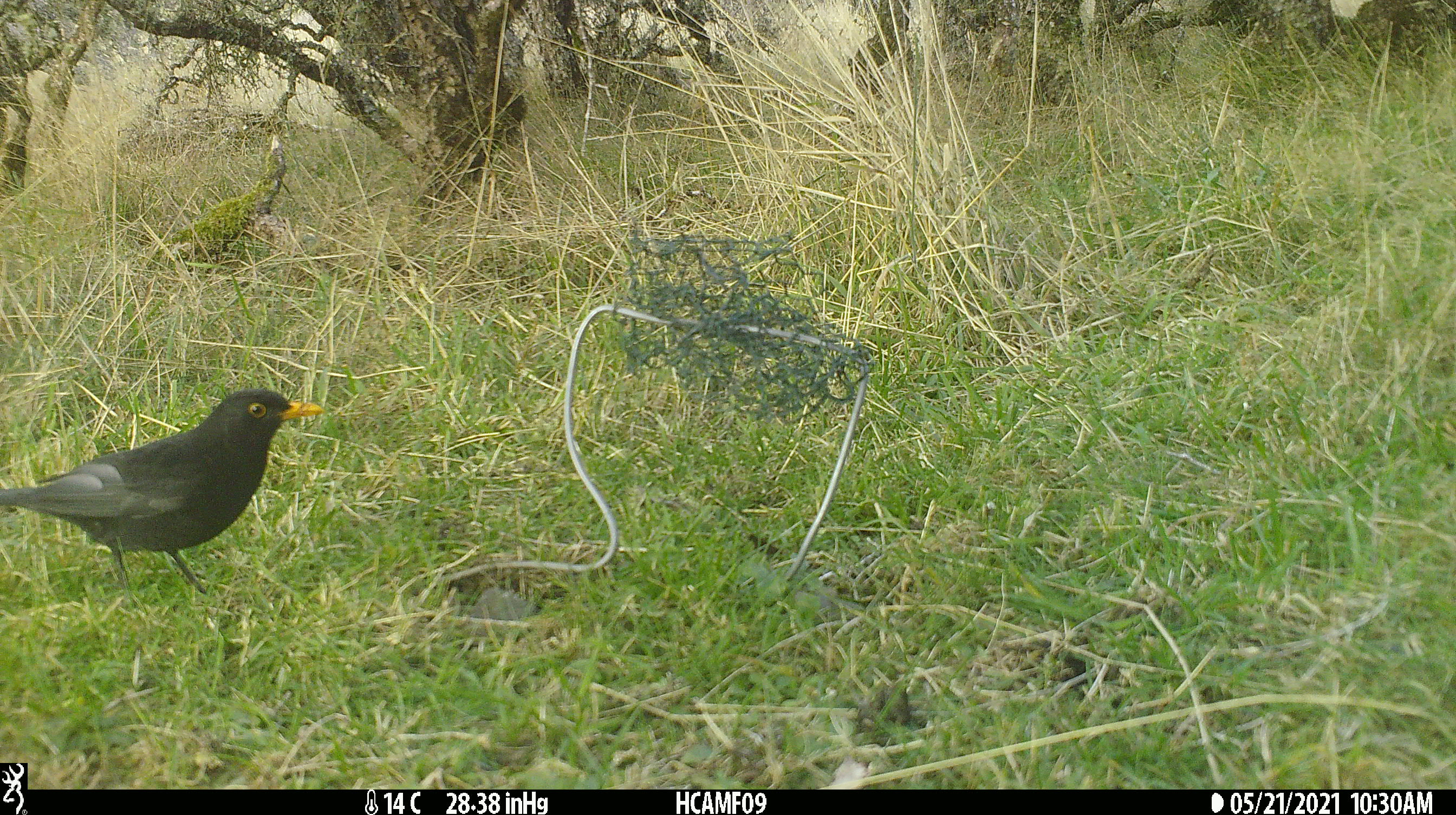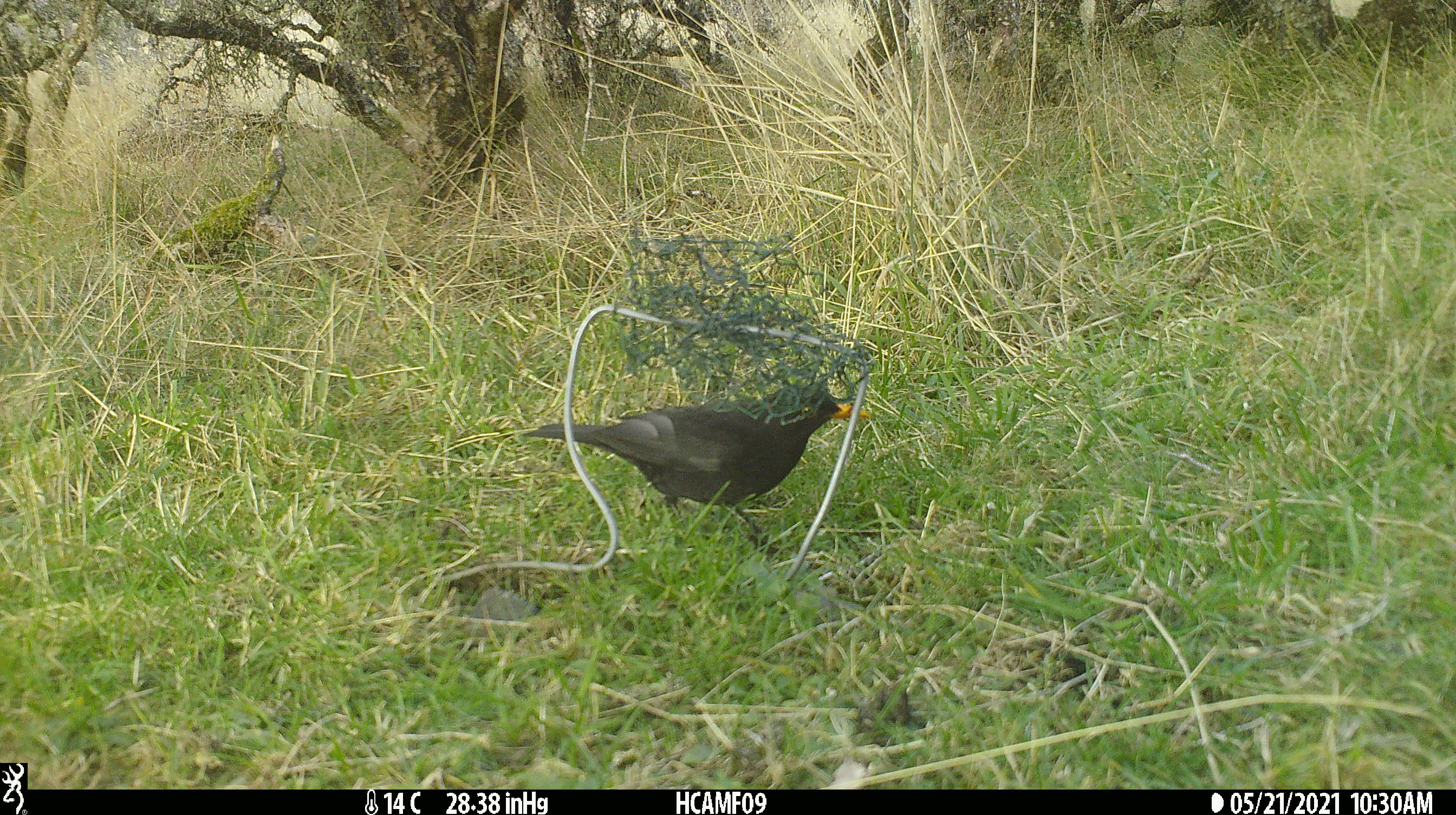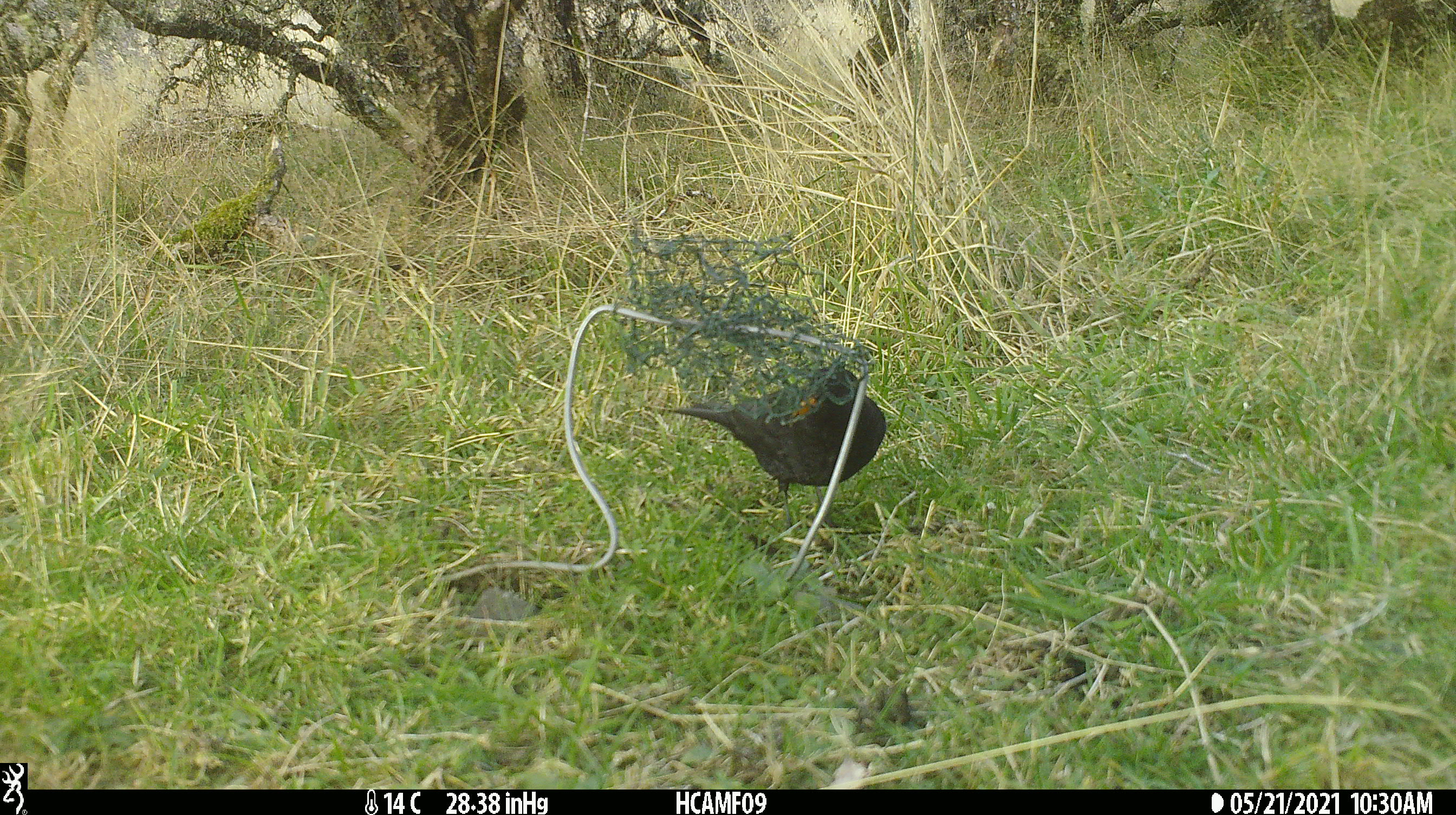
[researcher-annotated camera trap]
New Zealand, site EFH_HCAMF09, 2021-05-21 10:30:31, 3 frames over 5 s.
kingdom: Animalia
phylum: Chordata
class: Aves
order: Passeriformes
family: Turdidae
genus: Turdus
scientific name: Turdus merula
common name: eurasian blackbird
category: blackbird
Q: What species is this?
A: Blackbird (eurasian blackbird) (Turdus merula).